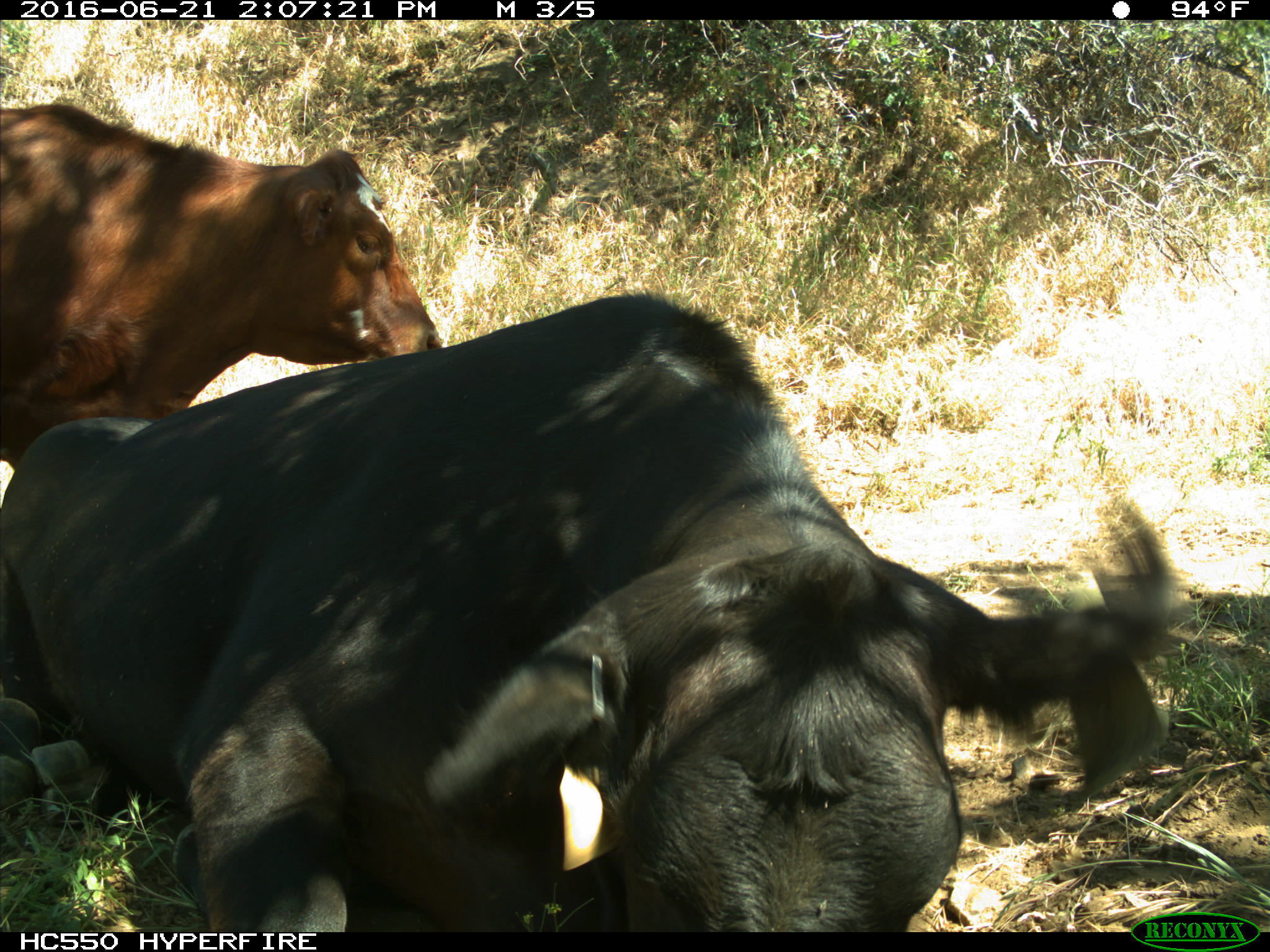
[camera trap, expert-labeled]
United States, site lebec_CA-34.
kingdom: Animalia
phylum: Chordata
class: Mammalia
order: Artiodactyla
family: Bovidae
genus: Bos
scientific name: Bos taurus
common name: domestic cow